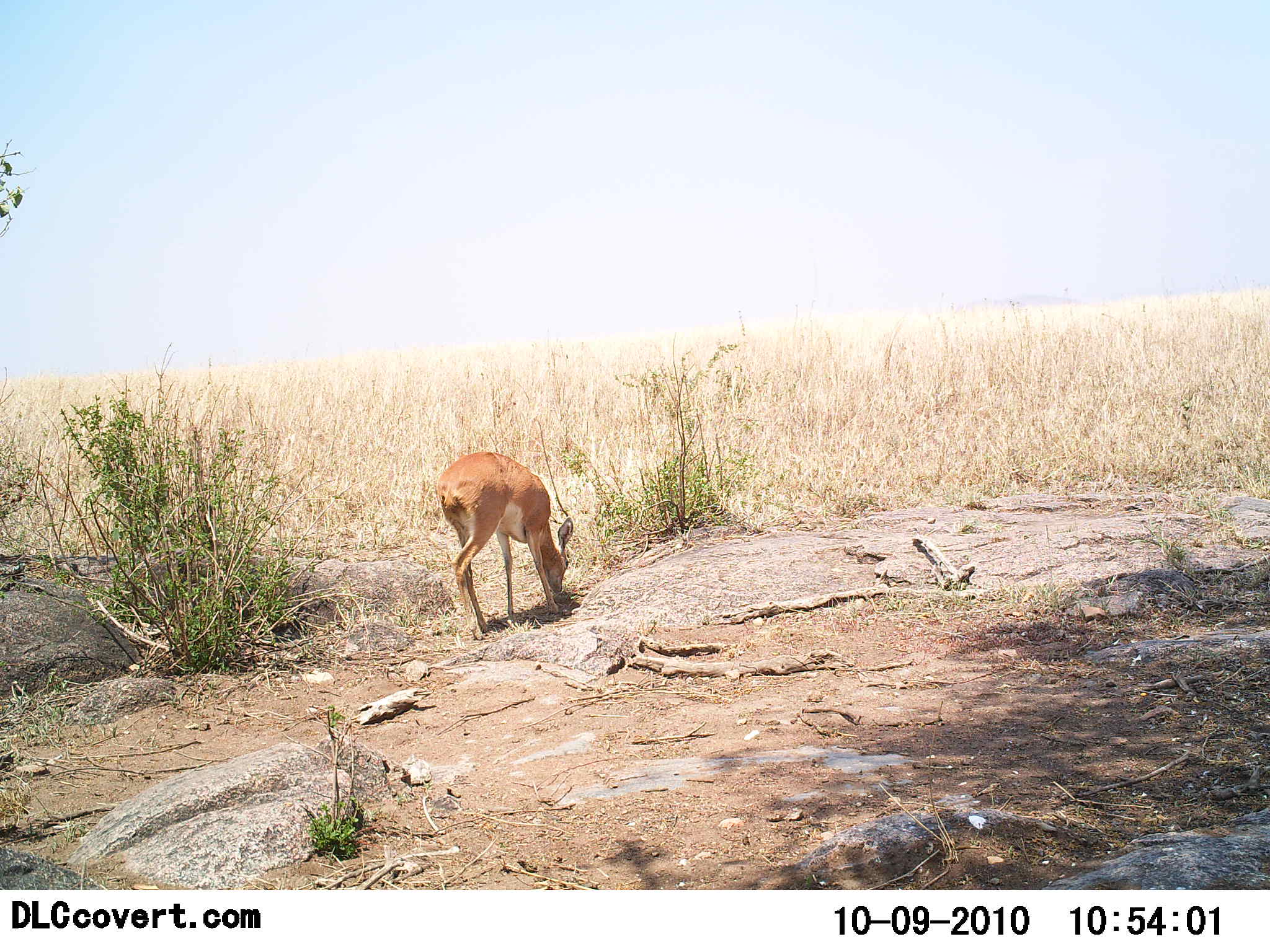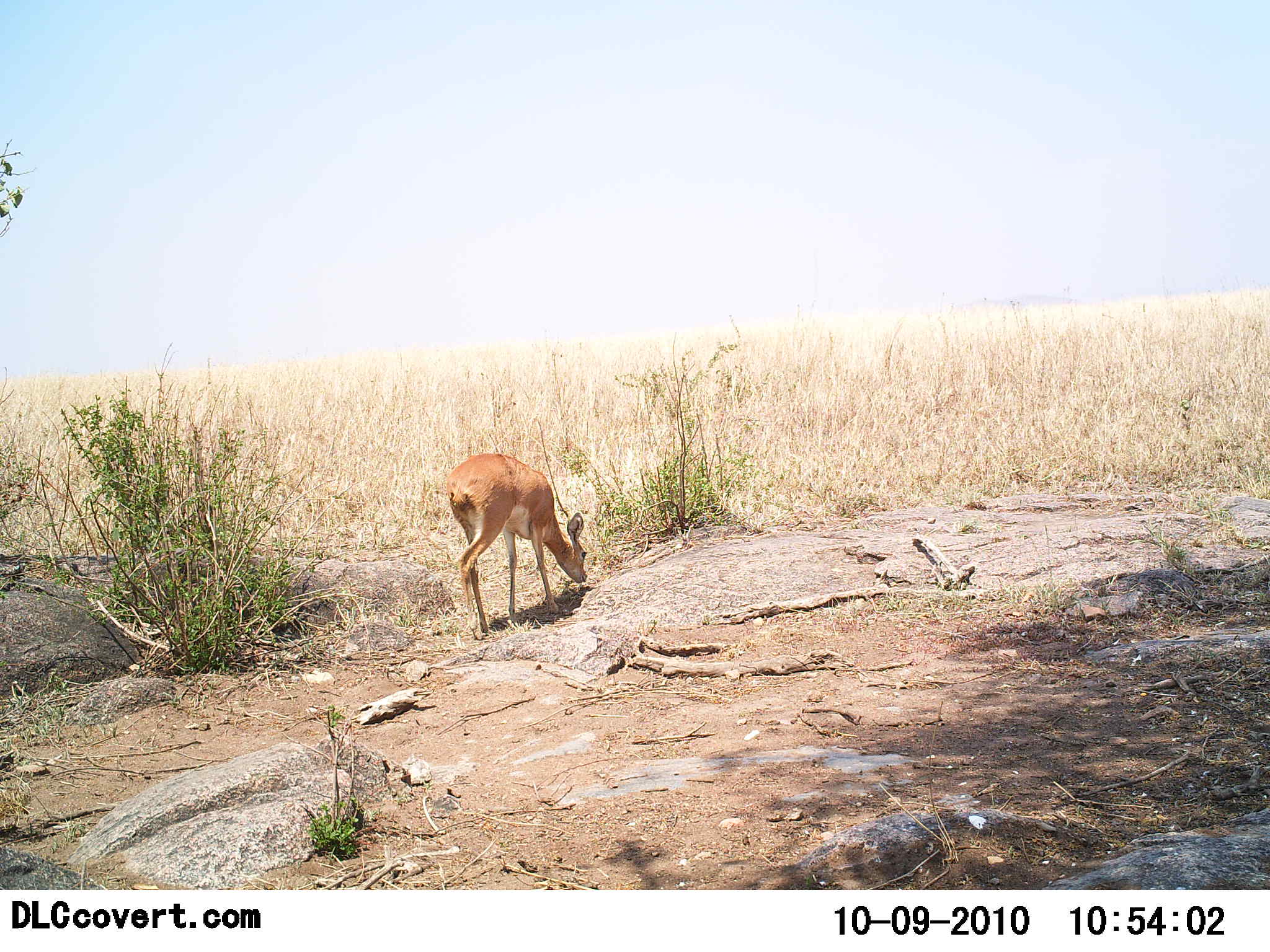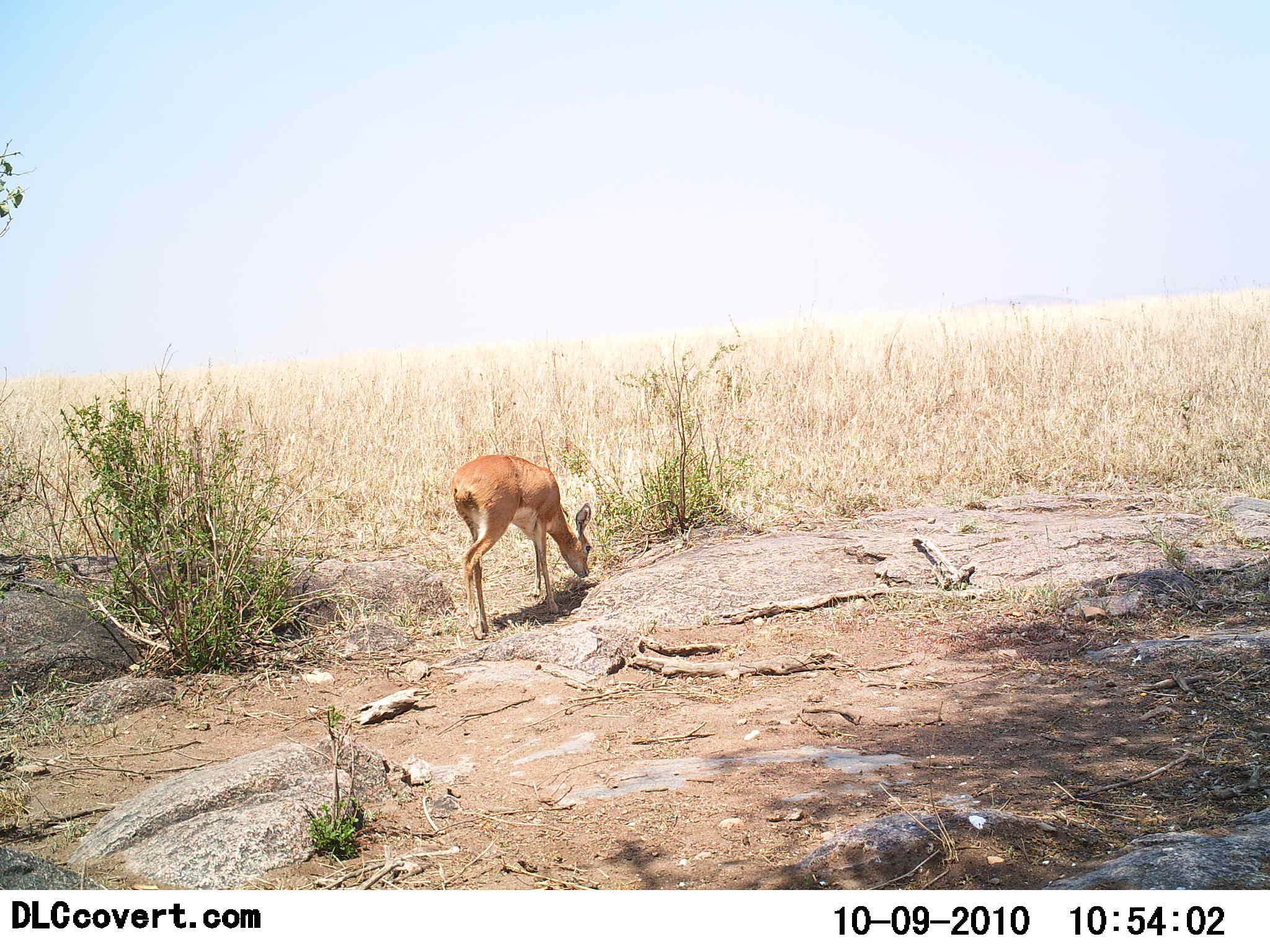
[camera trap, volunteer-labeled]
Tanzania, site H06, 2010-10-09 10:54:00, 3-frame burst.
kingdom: Animalia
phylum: Chordata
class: Mammalia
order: Artiodactyla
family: Bovidae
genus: Redunca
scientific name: Redunca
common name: reedbuck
Reedbuck (Redunca), count 1. Behavior (volunteer vote fractions): standing 20%, resting 0%, moving 20%, interacting 0%. Young present (vote fraction): 0%. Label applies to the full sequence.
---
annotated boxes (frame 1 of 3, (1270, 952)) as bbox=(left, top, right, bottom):
animal: bbox=(435, 451, 574, 641)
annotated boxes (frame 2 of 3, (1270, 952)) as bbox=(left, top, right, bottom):
animal: bbox=(446, 453, 589, 642)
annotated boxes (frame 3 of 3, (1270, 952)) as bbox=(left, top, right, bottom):
animal: bbox=(450, 454, 596, 641)